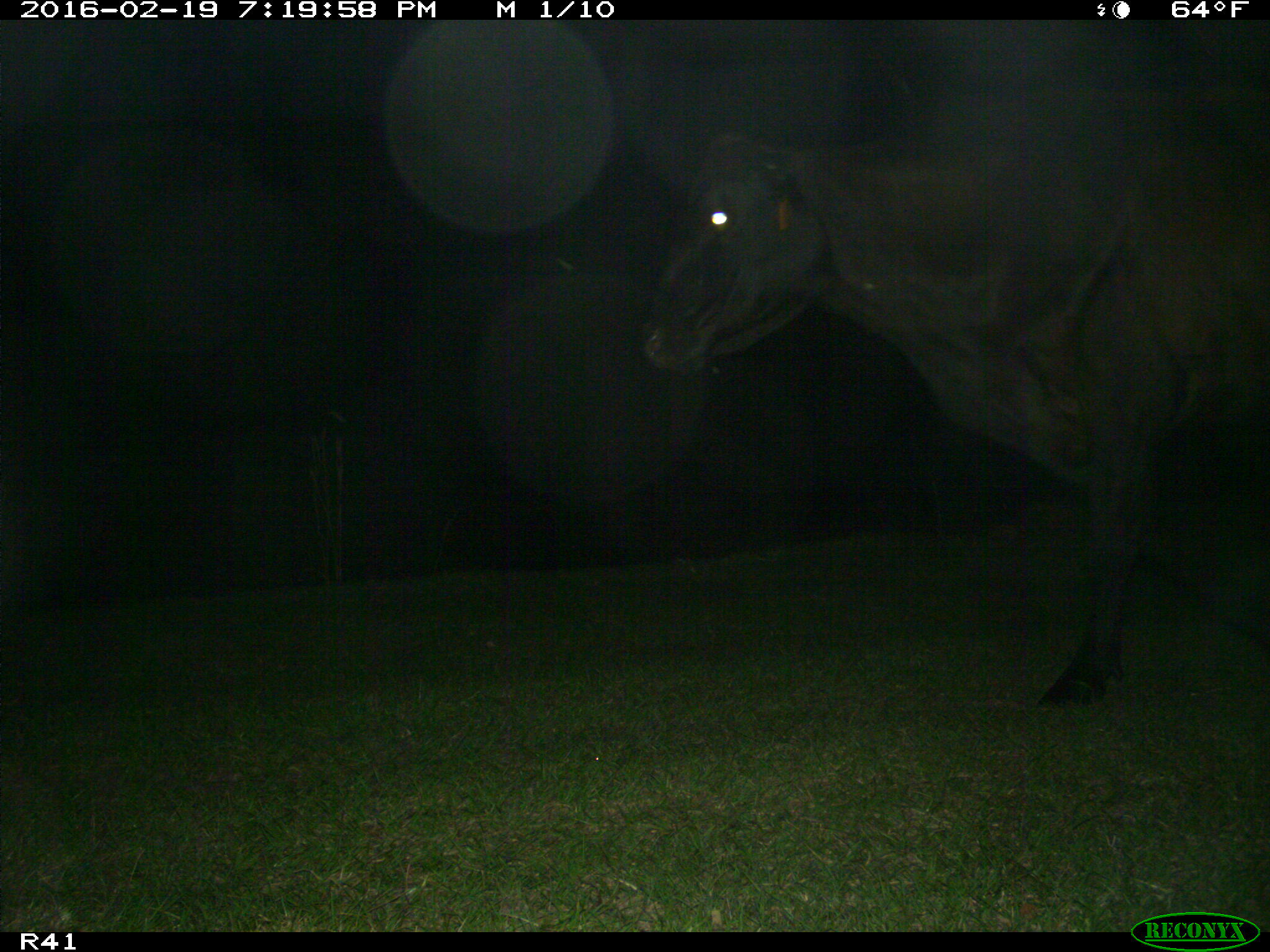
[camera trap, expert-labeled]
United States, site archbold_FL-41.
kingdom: Animalia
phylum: Chordata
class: Mammalia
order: Artiodactyla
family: Bovidae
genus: Bos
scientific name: Bos taurus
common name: domestic cow